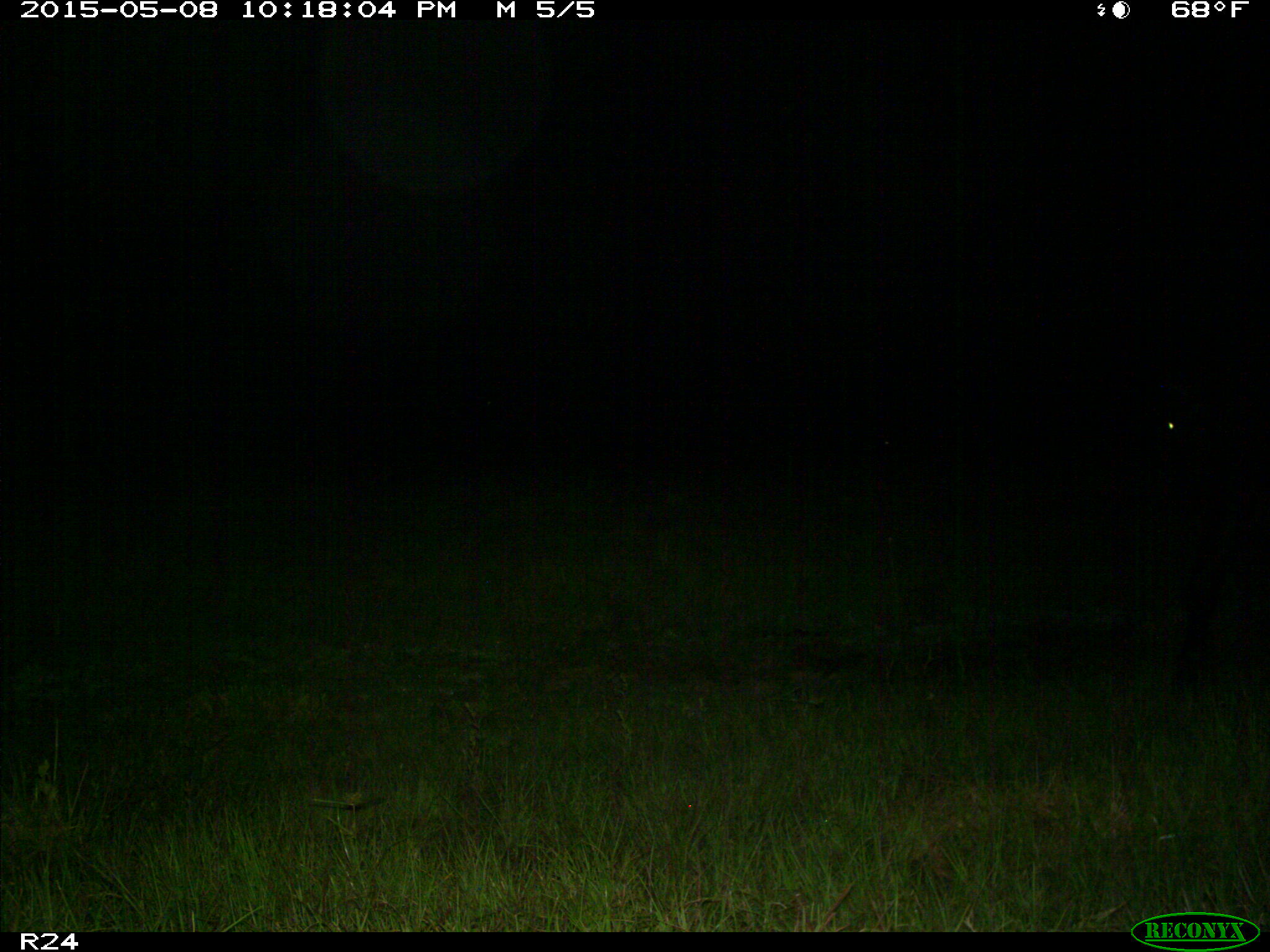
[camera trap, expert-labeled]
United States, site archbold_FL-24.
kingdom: Animalia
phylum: Chordata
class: Mammalia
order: Artiodactyla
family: Bovidae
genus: Bos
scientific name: Bos taurus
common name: domestic cow